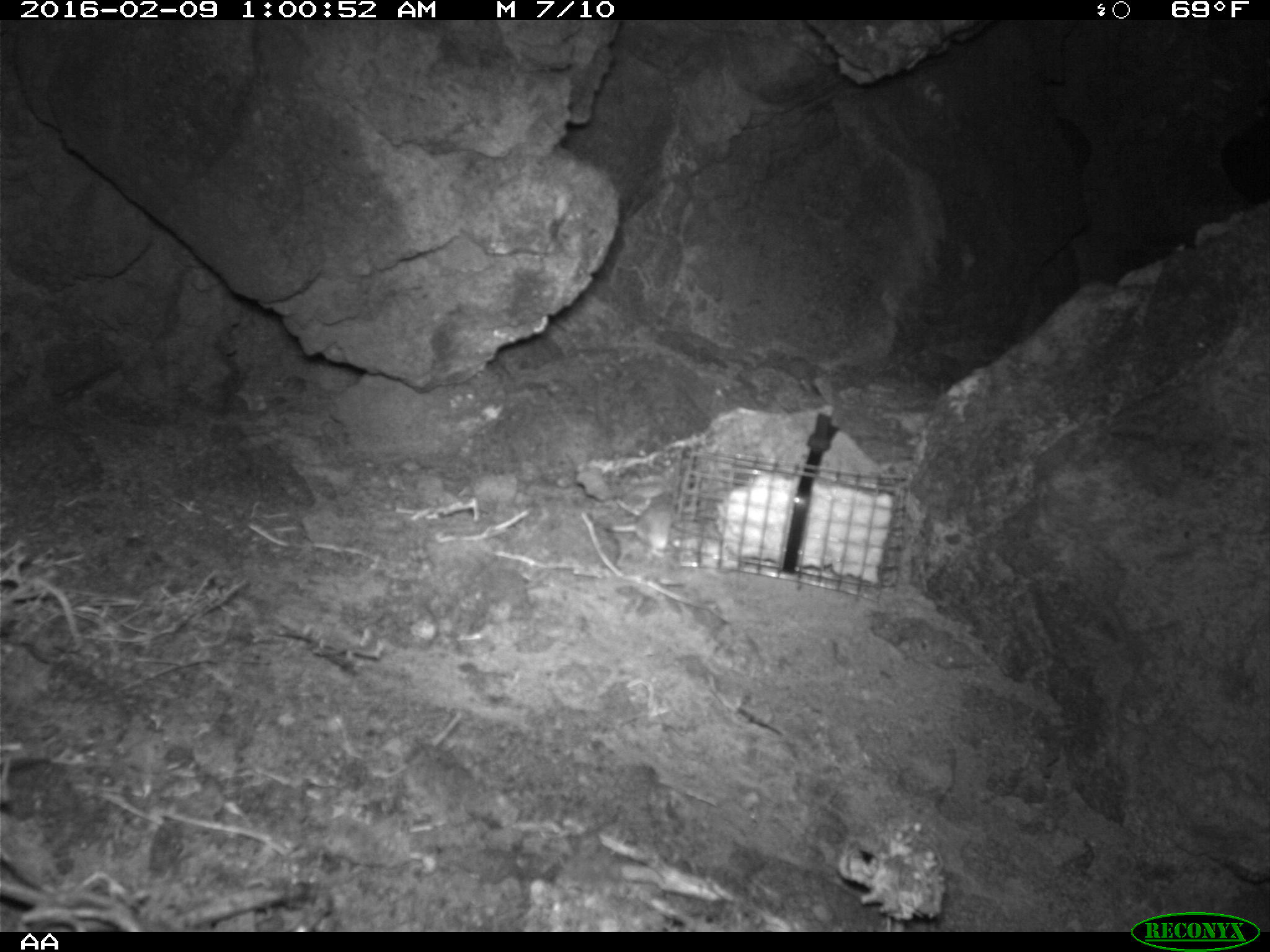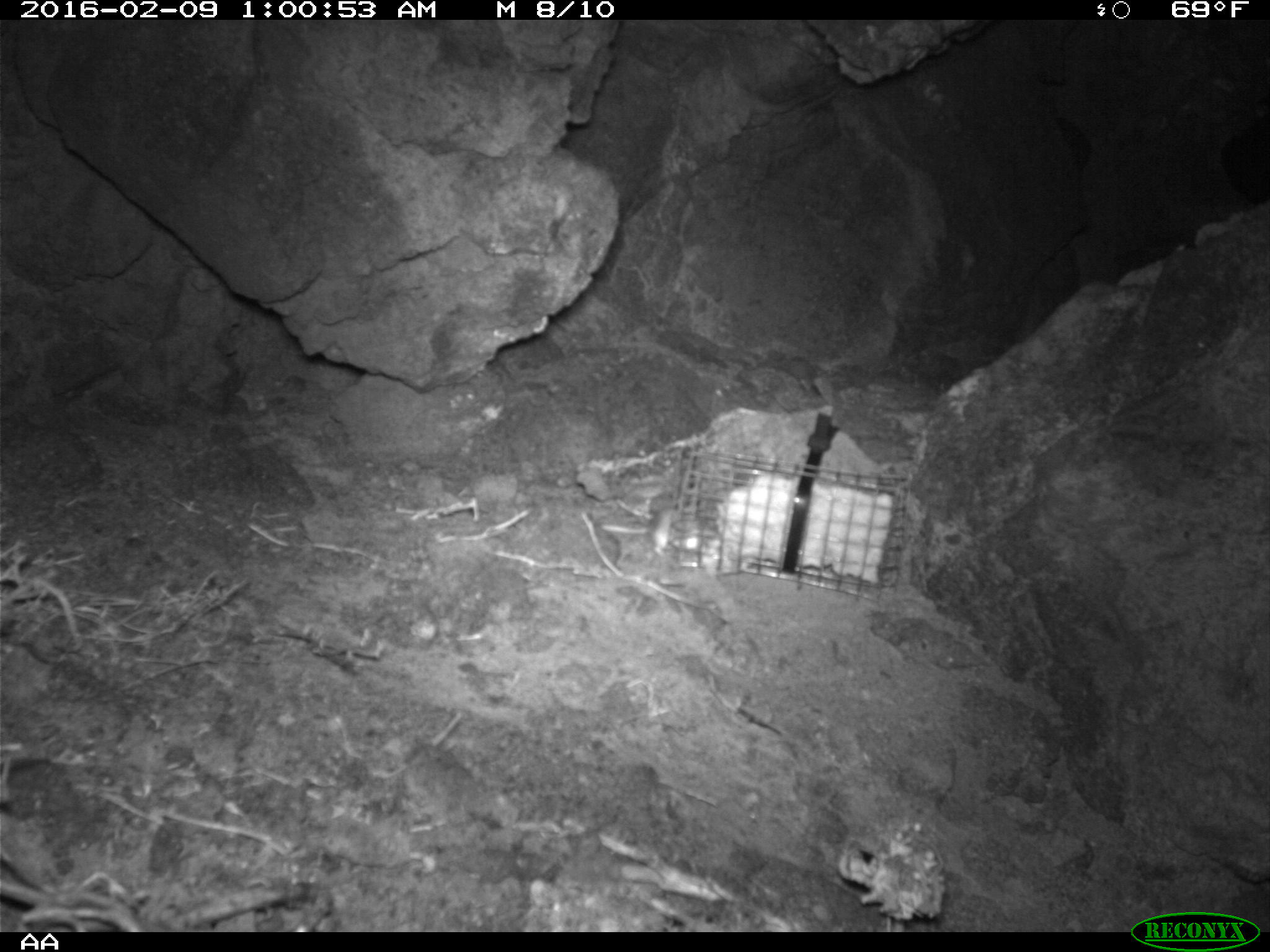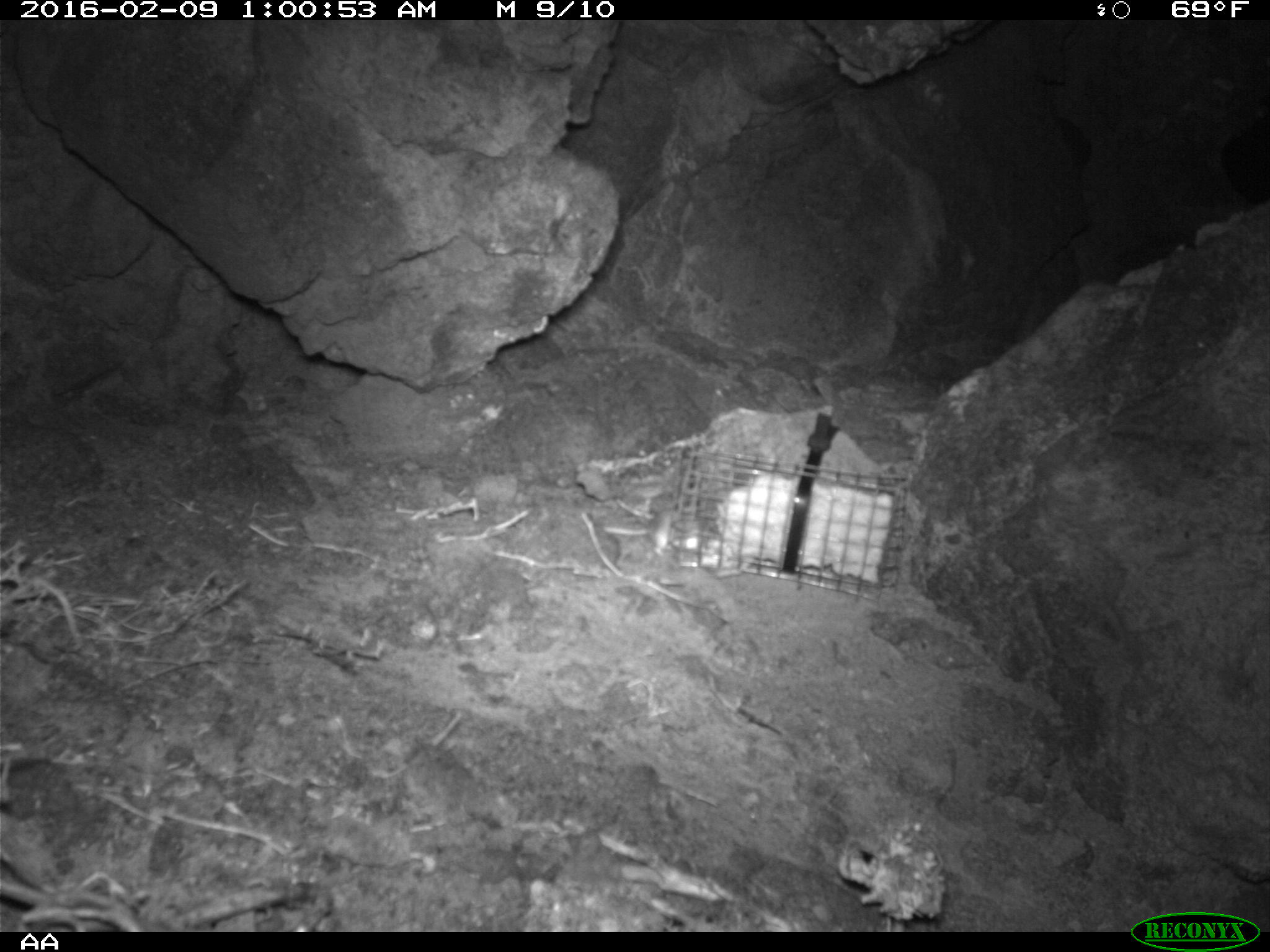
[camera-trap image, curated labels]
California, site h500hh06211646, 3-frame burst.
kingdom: Animalia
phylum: Chordata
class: Mammalia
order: Rodentia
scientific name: Rodentia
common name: rodent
Rodent (Rodentia).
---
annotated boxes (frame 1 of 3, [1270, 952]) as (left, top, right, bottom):
rodent: (605, 498, 670, 562)